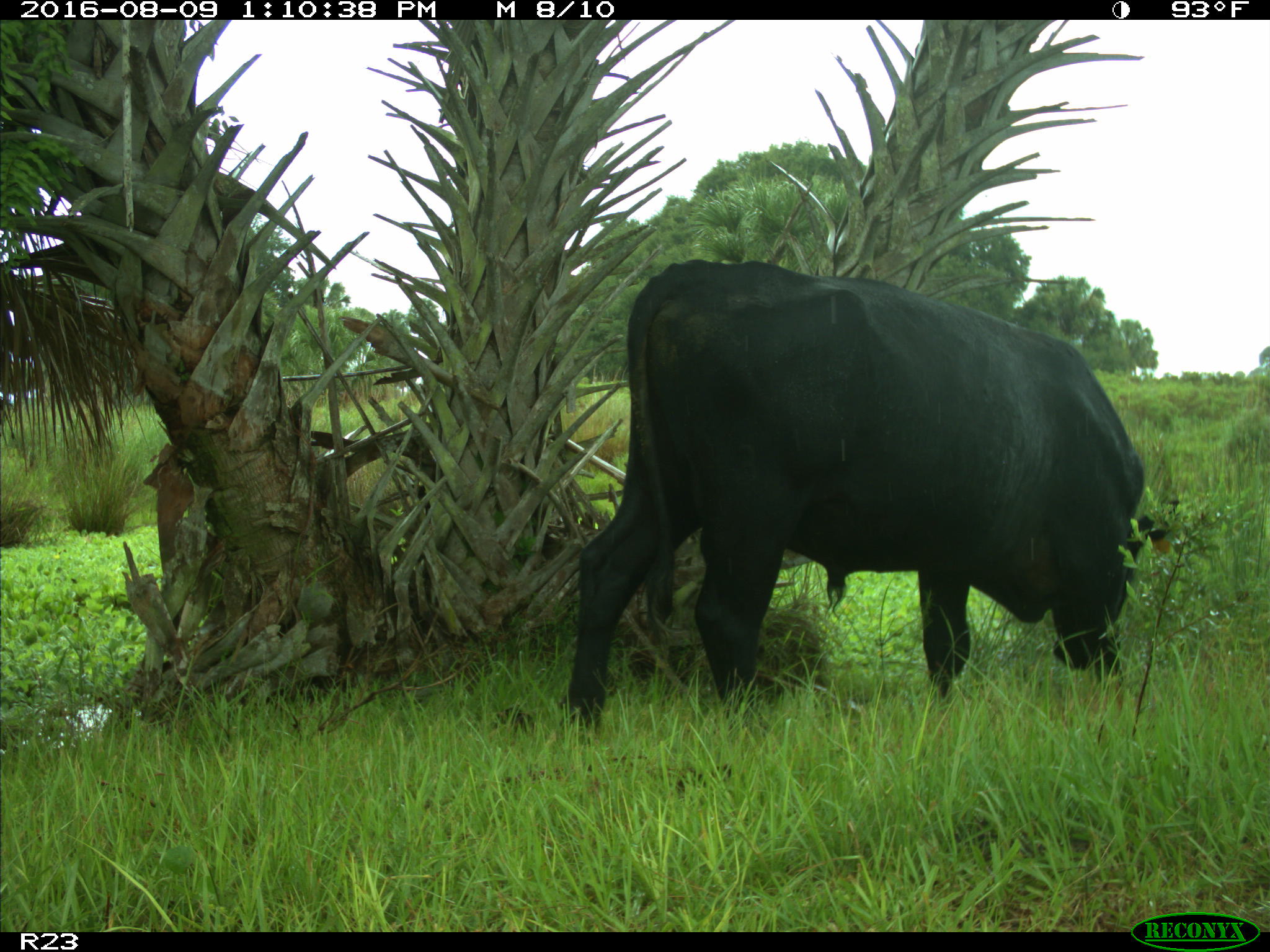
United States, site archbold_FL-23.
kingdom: Animalia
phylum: Chordata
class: Mammalia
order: Artiodactyla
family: Bovidae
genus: Bos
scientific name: Bos taurus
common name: domestic cow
Bos taurus (domestic cow).